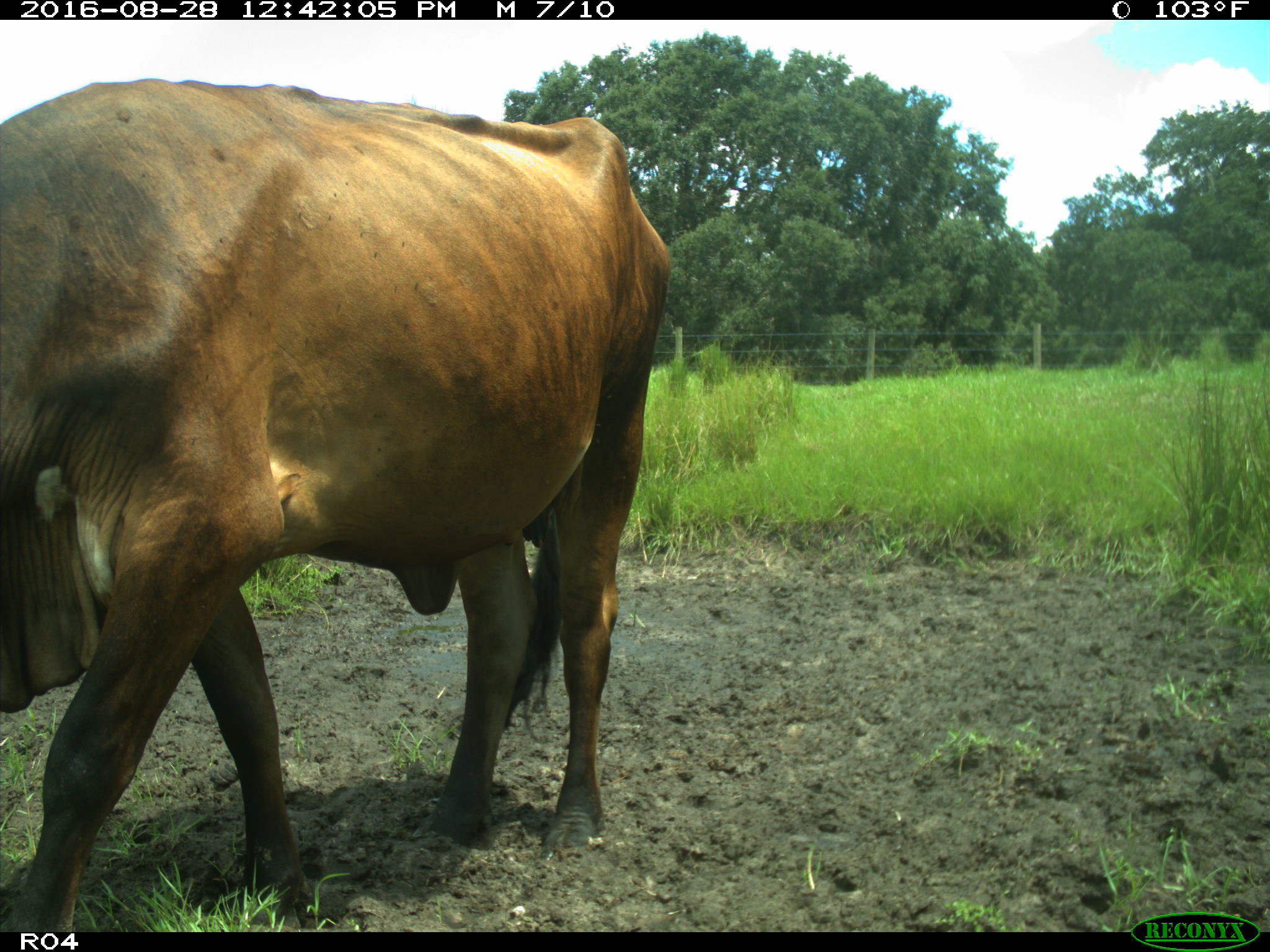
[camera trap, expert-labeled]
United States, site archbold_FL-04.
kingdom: Animalia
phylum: Chordata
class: Mammalia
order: Artiodactyla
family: Bovidae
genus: Bos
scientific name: Bos taurus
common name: domestic cow